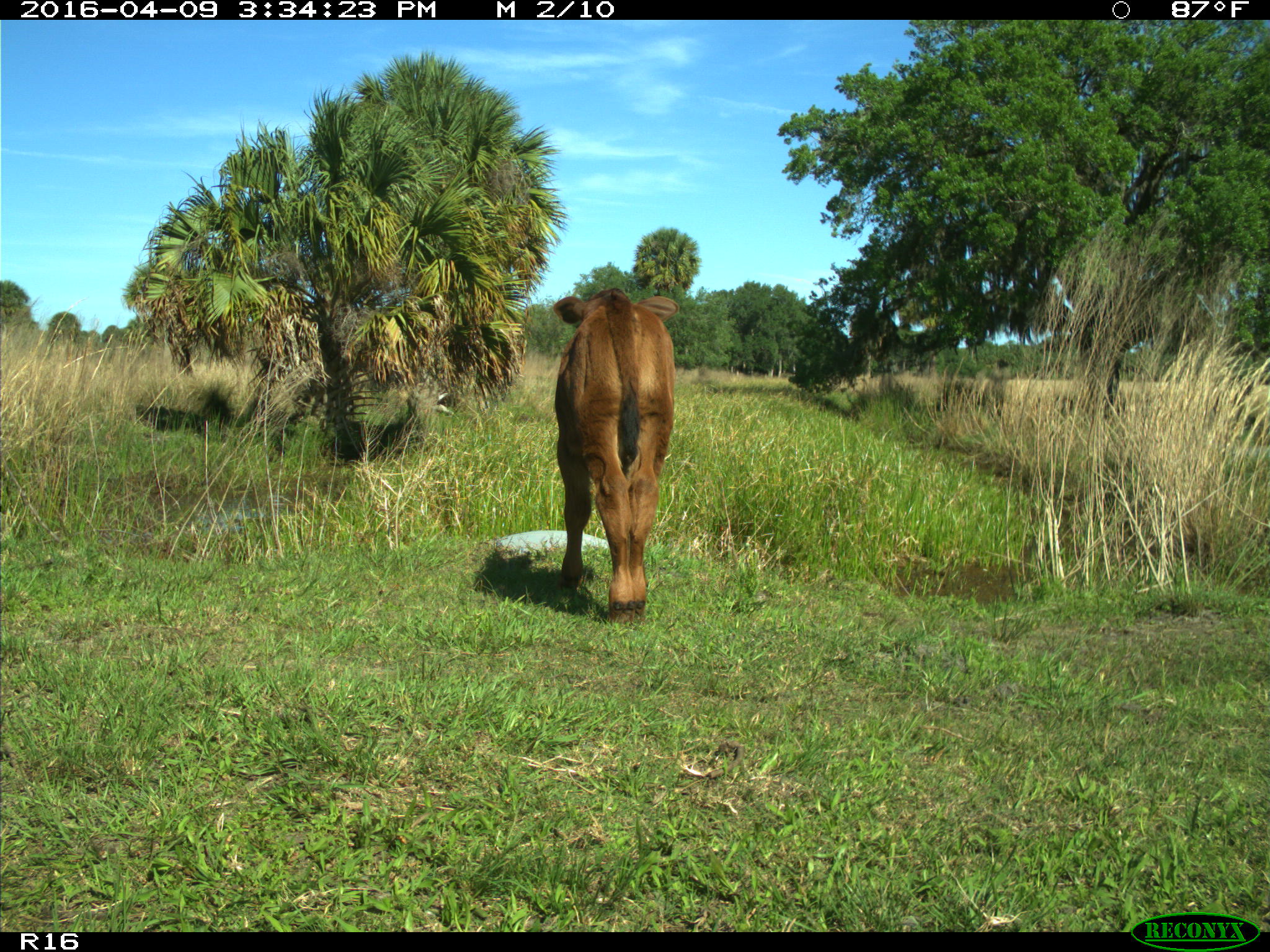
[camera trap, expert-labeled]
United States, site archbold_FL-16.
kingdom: Animalia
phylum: Chordata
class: Mammalia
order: Artiodactyla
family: Bovidae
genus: Bos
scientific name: Bos taurus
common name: domestic cow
Bos taurus (domestic cow).